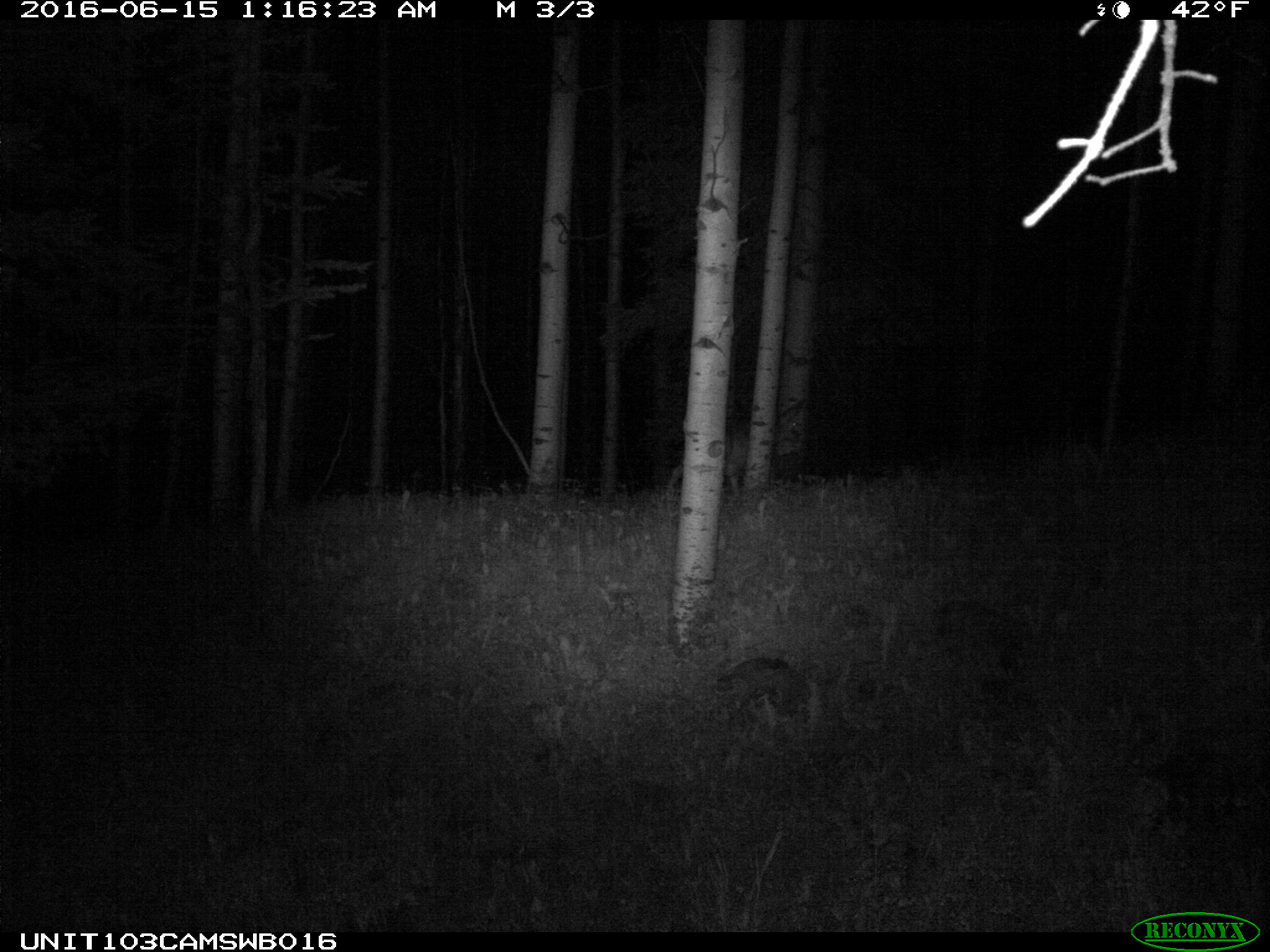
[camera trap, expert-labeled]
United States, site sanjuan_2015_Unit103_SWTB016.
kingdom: Animalia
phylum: Chordata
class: Mammalia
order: Artiodactyla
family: Cervidae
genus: Odocoileus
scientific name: Odocoileus hemionus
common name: mule deer